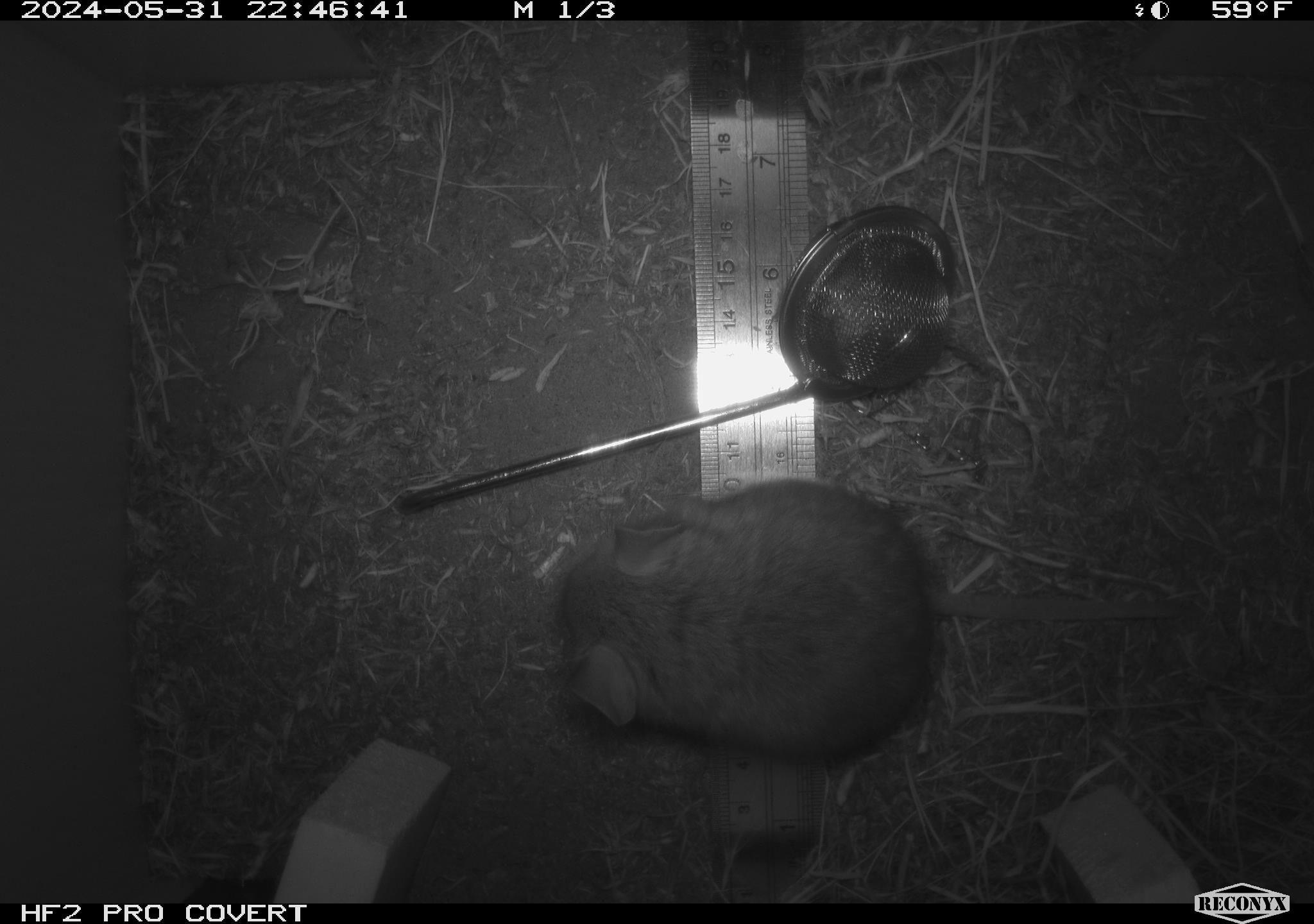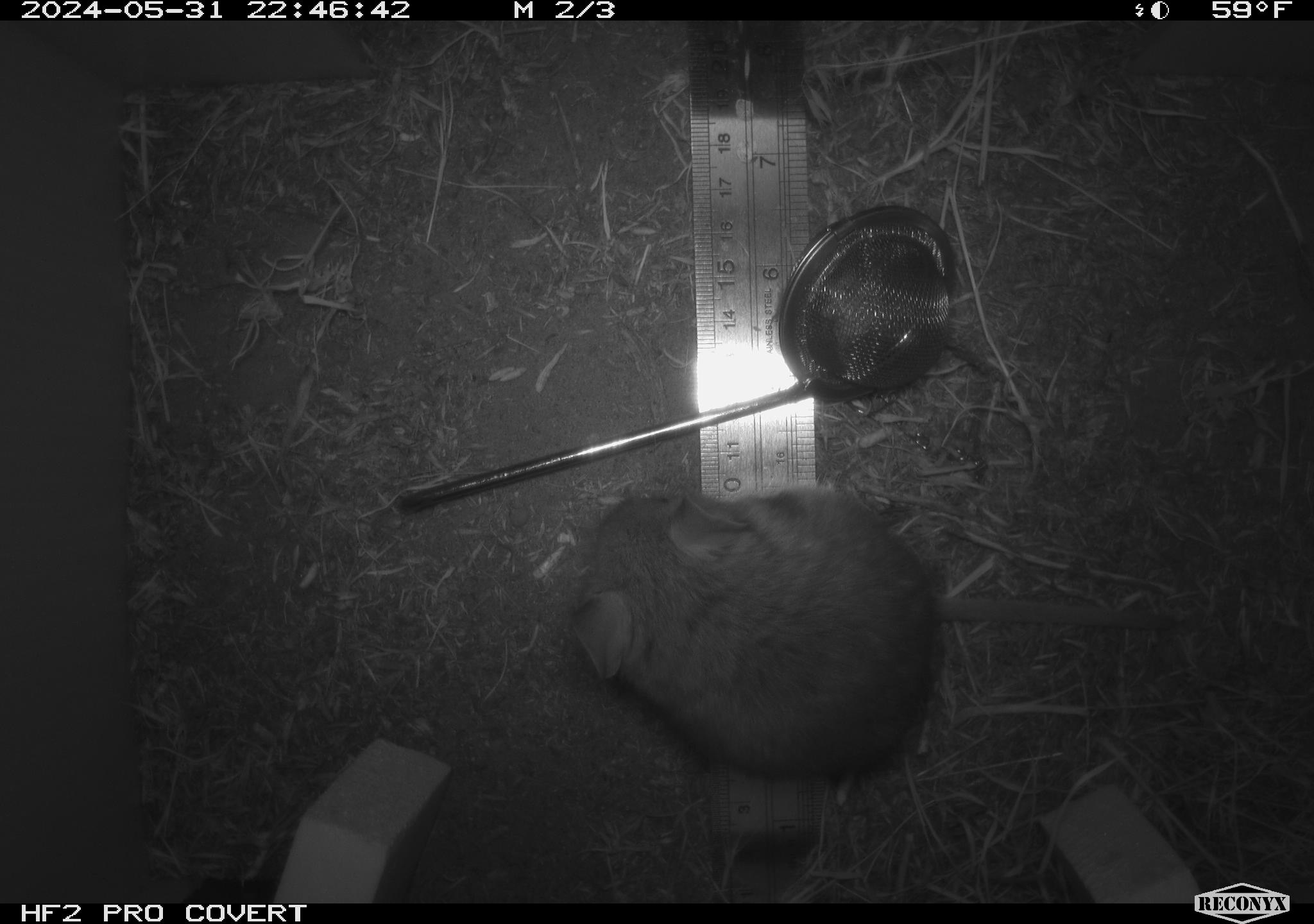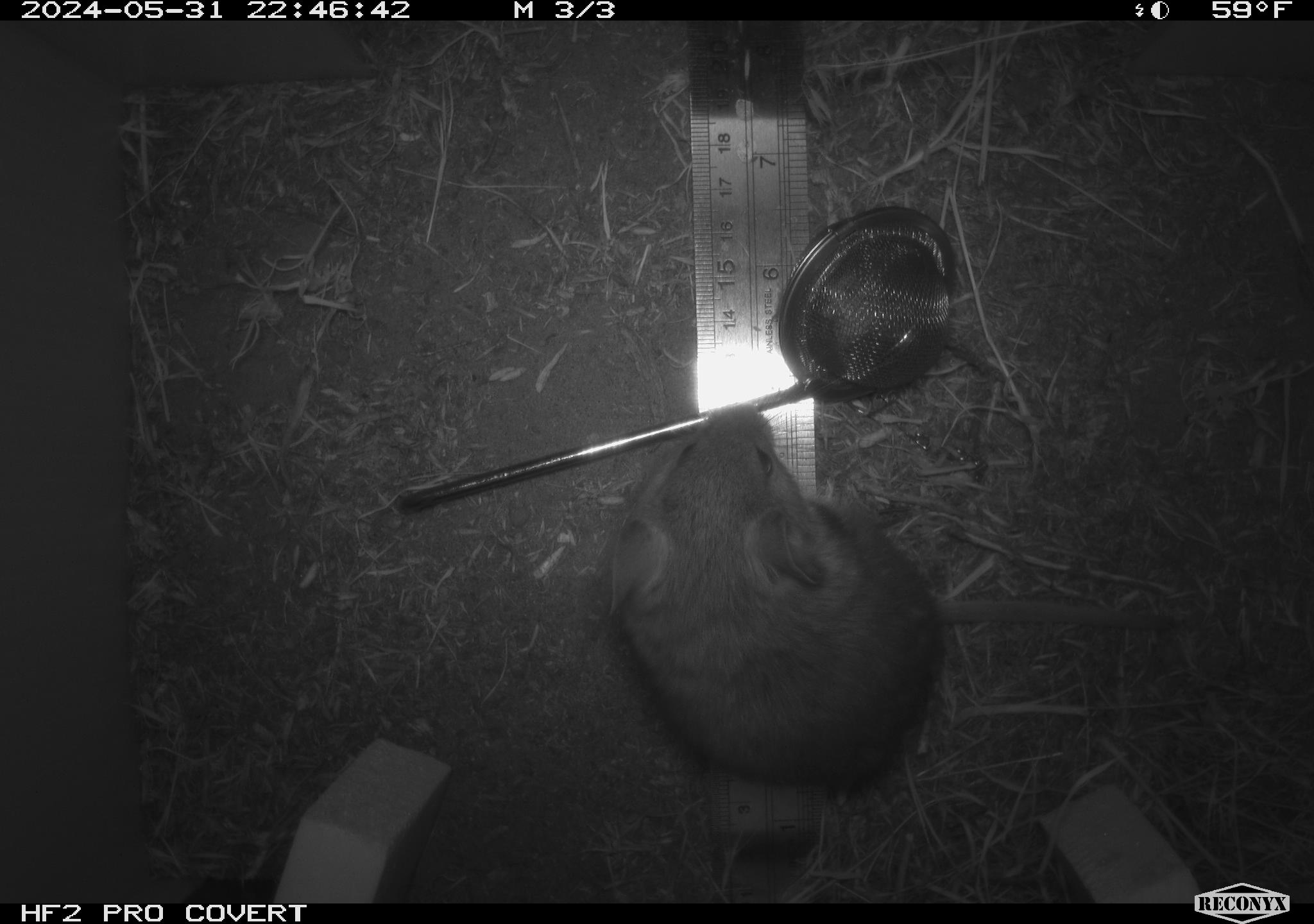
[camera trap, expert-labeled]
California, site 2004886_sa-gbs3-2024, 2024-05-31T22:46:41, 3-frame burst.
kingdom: Animalia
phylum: Chordata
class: Mammalia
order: Rodentia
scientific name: Rodentia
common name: mouse species